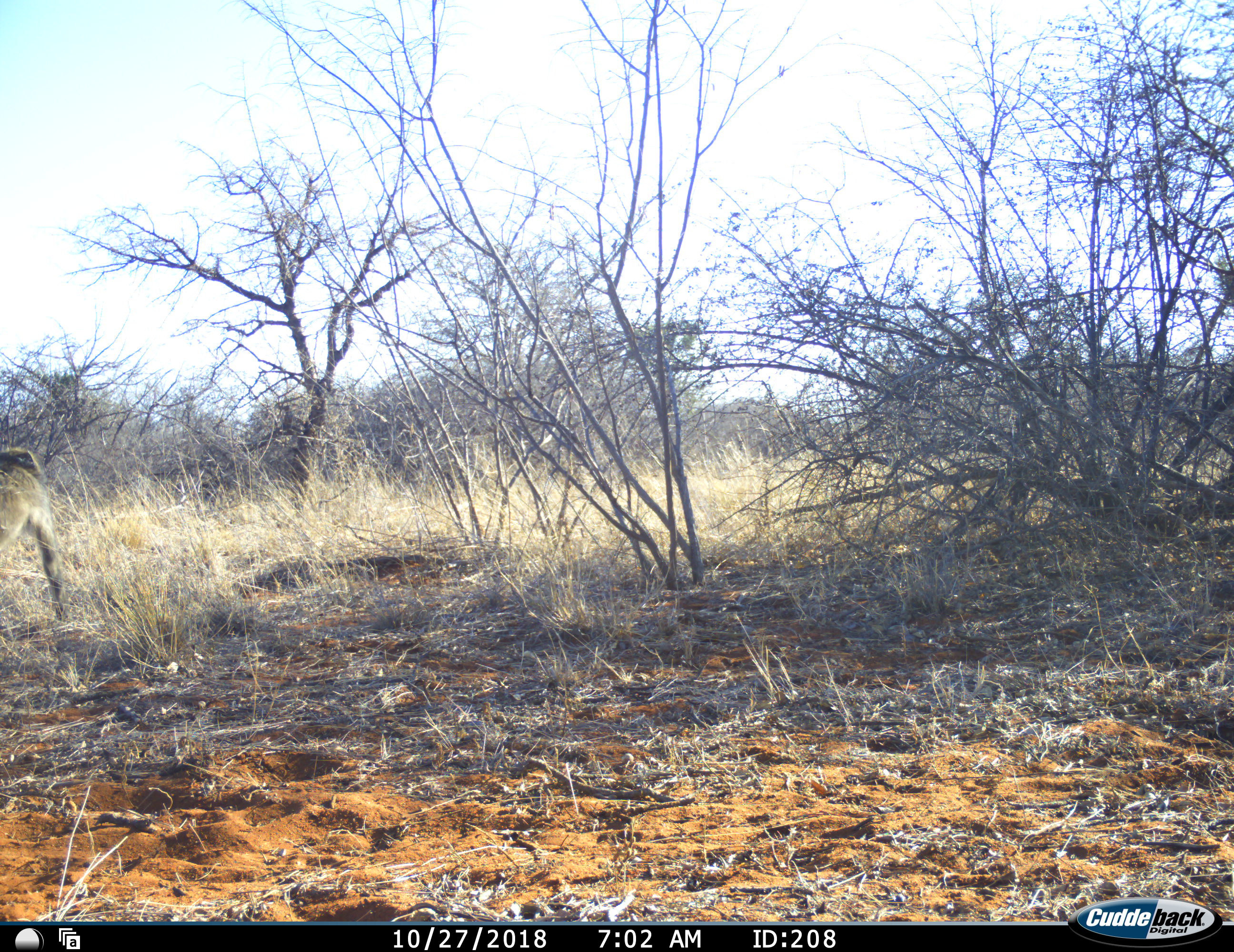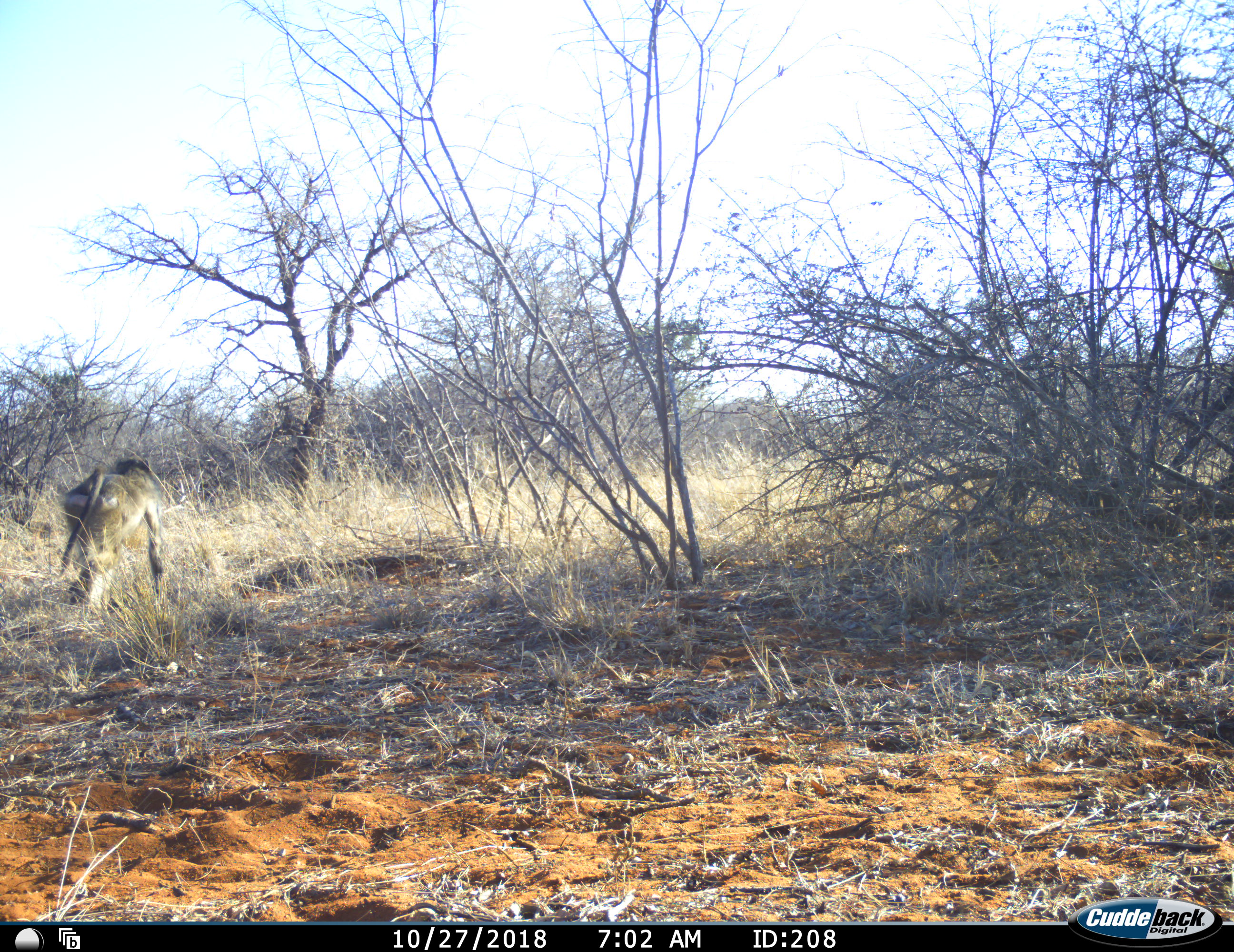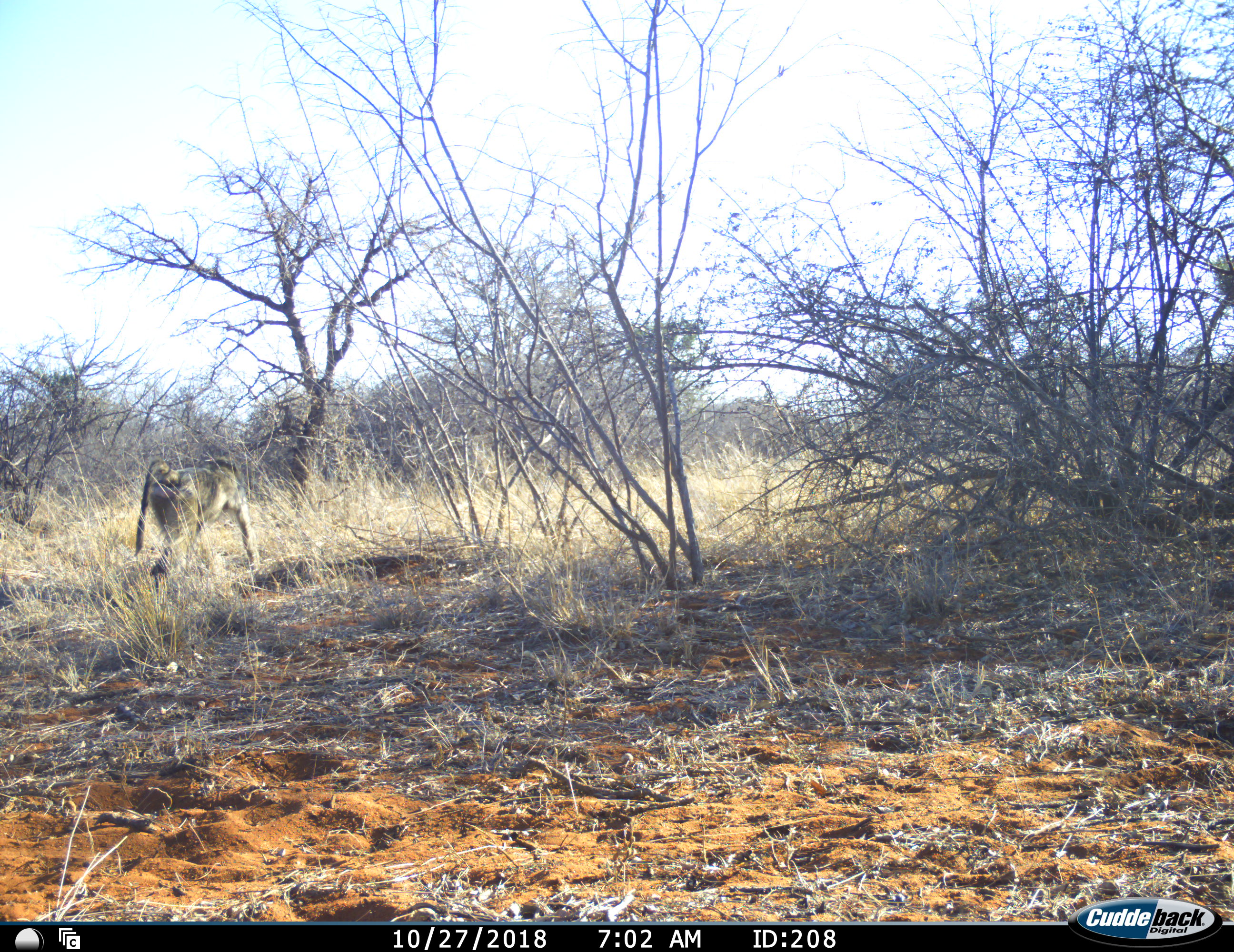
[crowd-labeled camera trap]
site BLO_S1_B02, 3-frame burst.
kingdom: Animalia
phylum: Chordata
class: Mammalia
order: Primates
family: Cercopithecidae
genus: Papio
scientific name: Papio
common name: baboon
Baboon (Papio), count 1. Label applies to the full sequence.